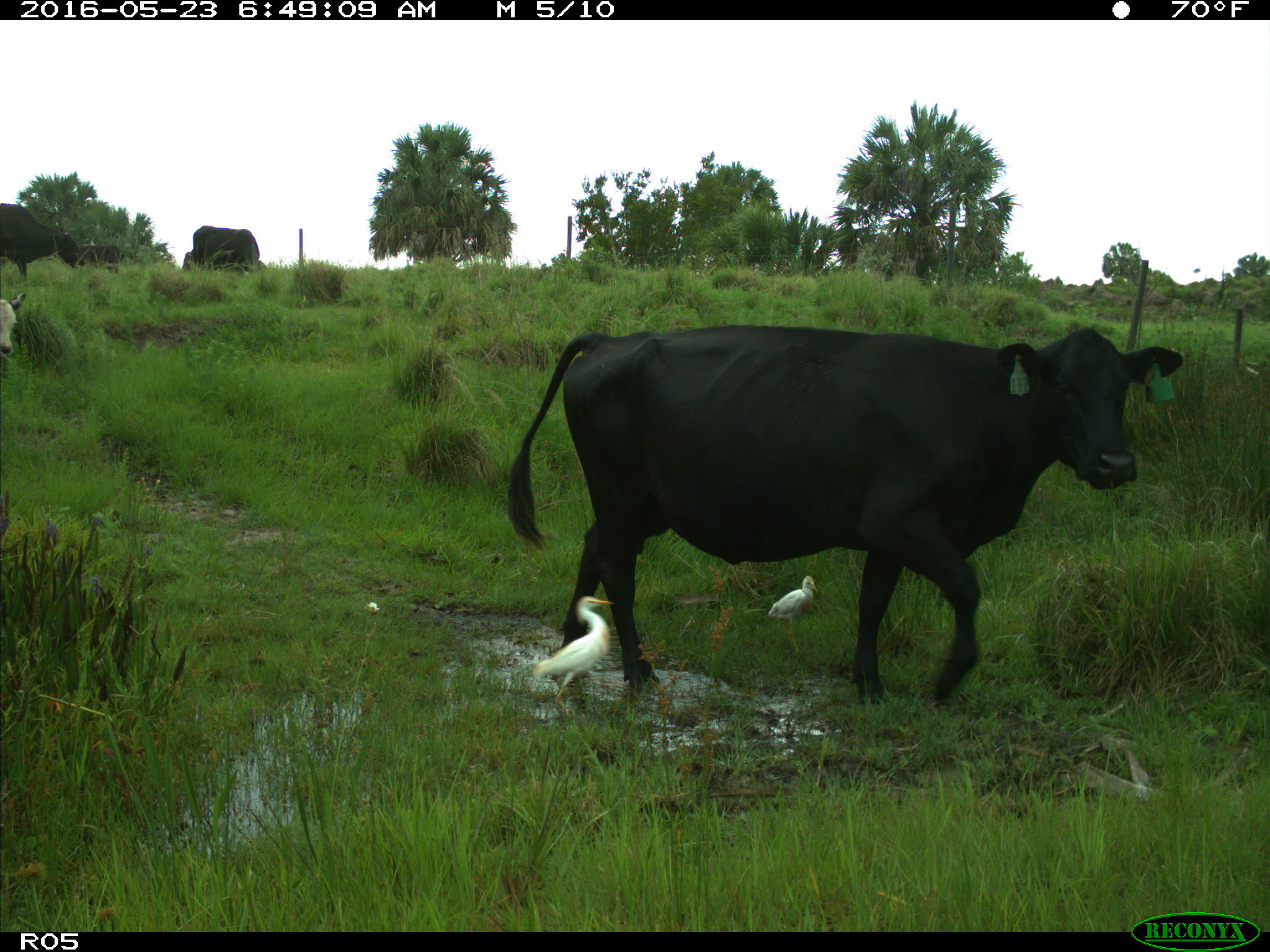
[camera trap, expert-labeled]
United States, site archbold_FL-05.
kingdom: Animalia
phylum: Chordata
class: Mammalia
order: Artiodactyla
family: Bovidae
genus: Bos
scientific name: Bos taurus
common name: domestic cow